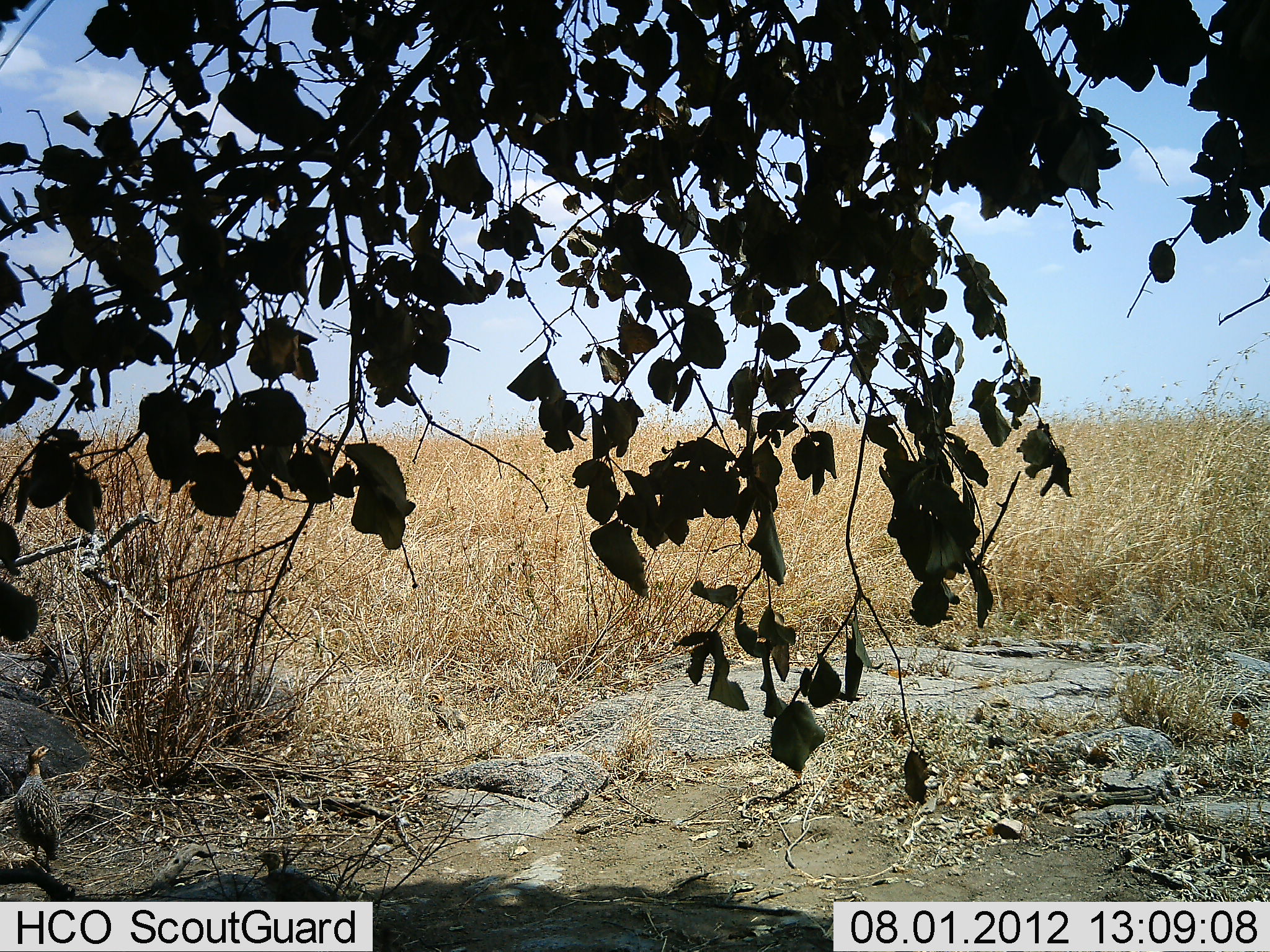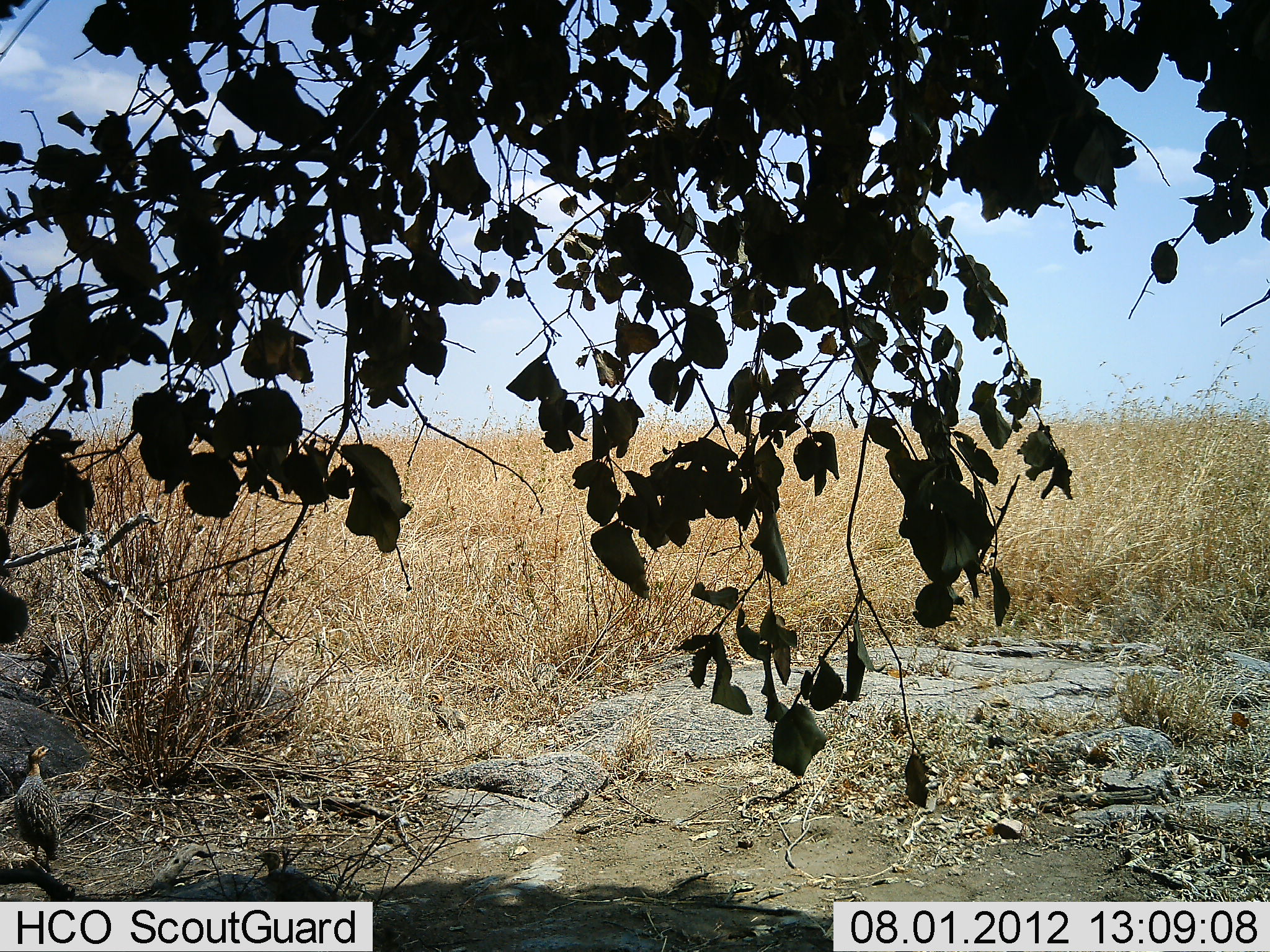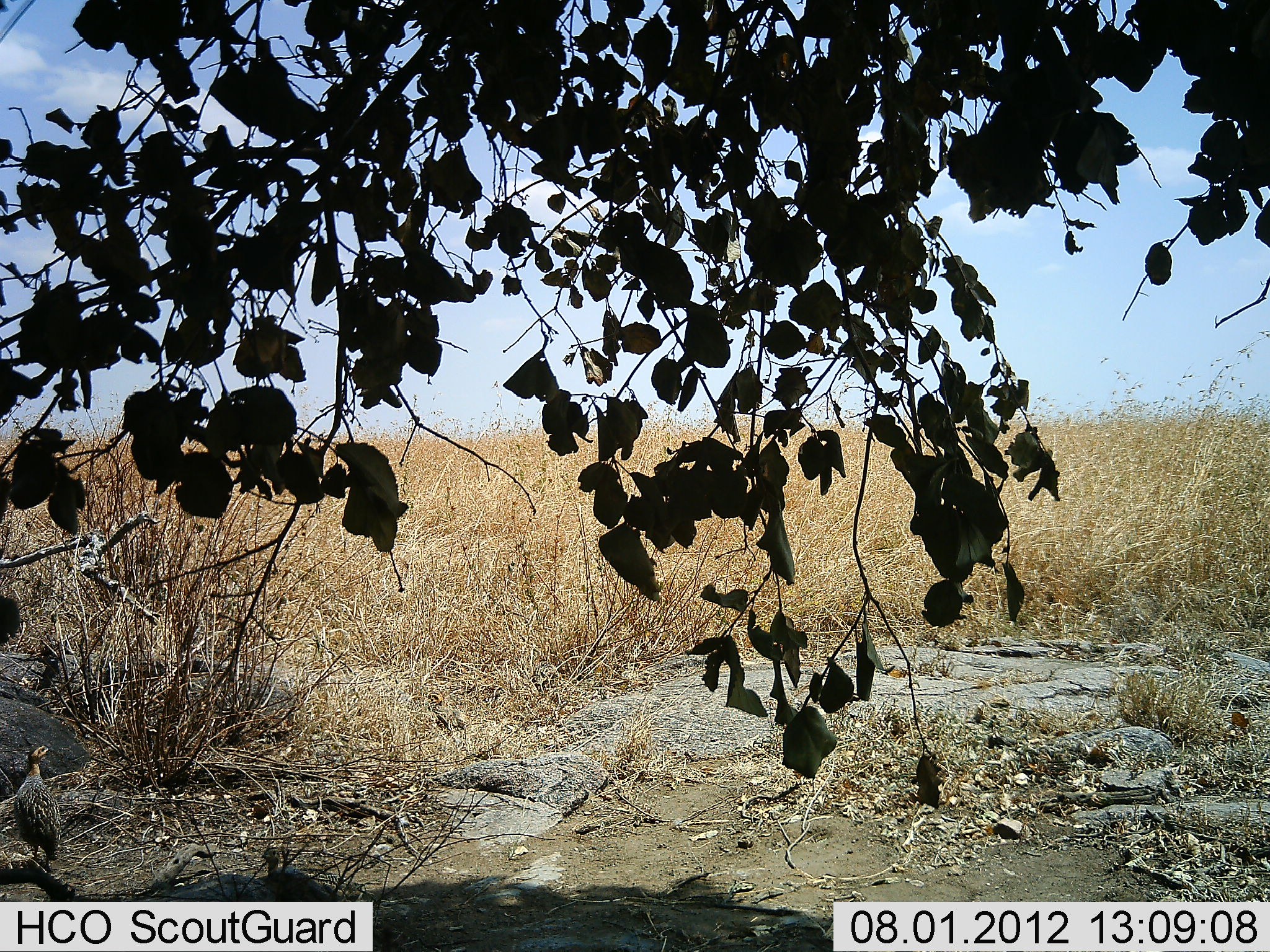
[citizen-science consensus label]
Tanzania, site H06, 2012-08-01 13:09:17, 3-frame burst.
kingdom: Animalia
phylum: Chordata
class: Aves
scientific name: Aves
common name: bird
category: otherbird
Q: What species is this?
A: Otherbird (bird) (Aves).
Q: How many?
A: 2.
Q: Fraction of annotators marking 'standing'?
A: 100%.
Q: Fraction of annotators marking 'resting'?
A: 20%.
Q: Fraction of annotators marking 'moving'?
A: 10%.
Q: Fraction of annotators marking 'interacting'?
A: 0%.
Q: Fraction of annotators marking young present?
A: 30%.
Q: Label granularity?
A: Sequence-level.